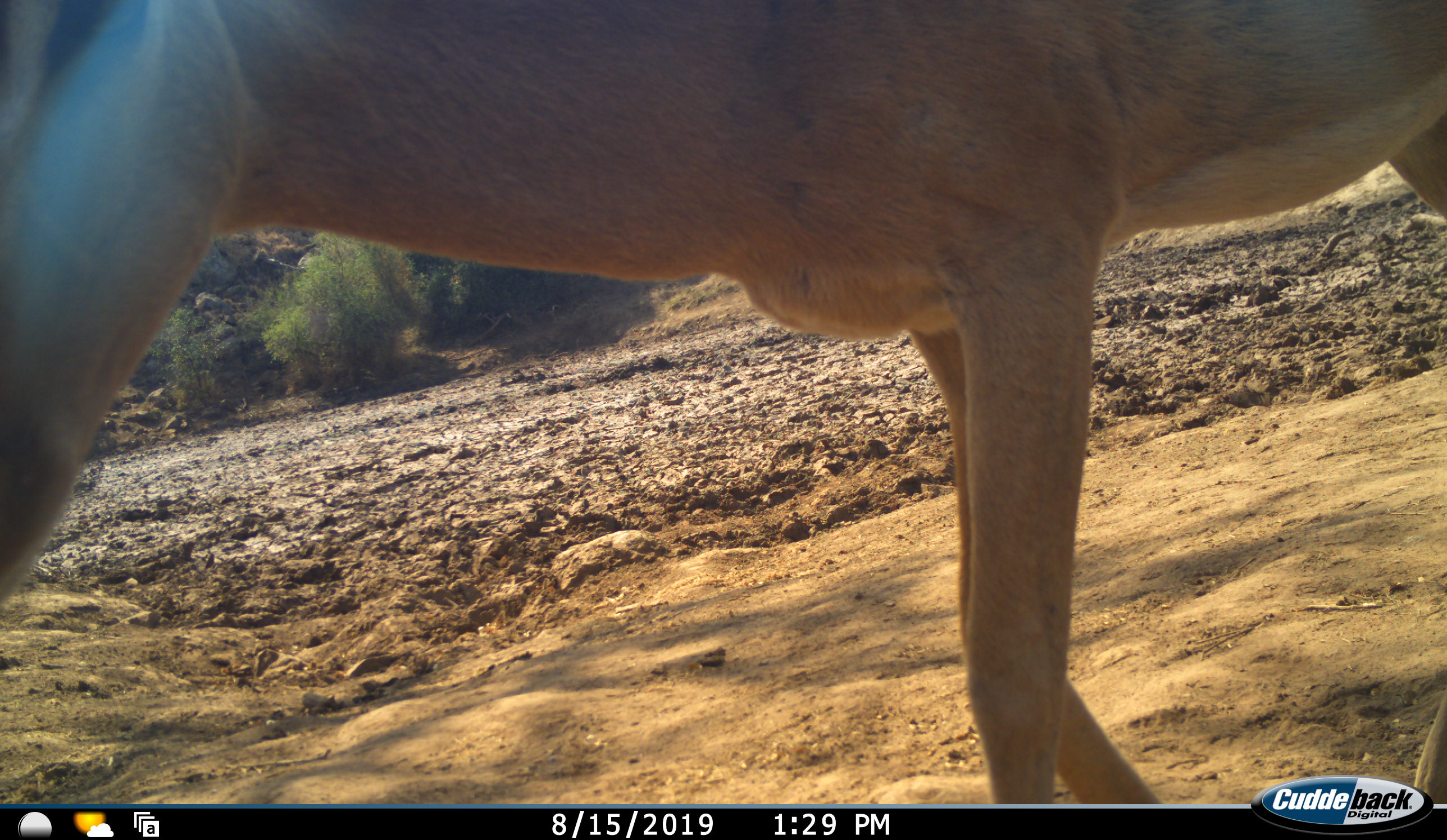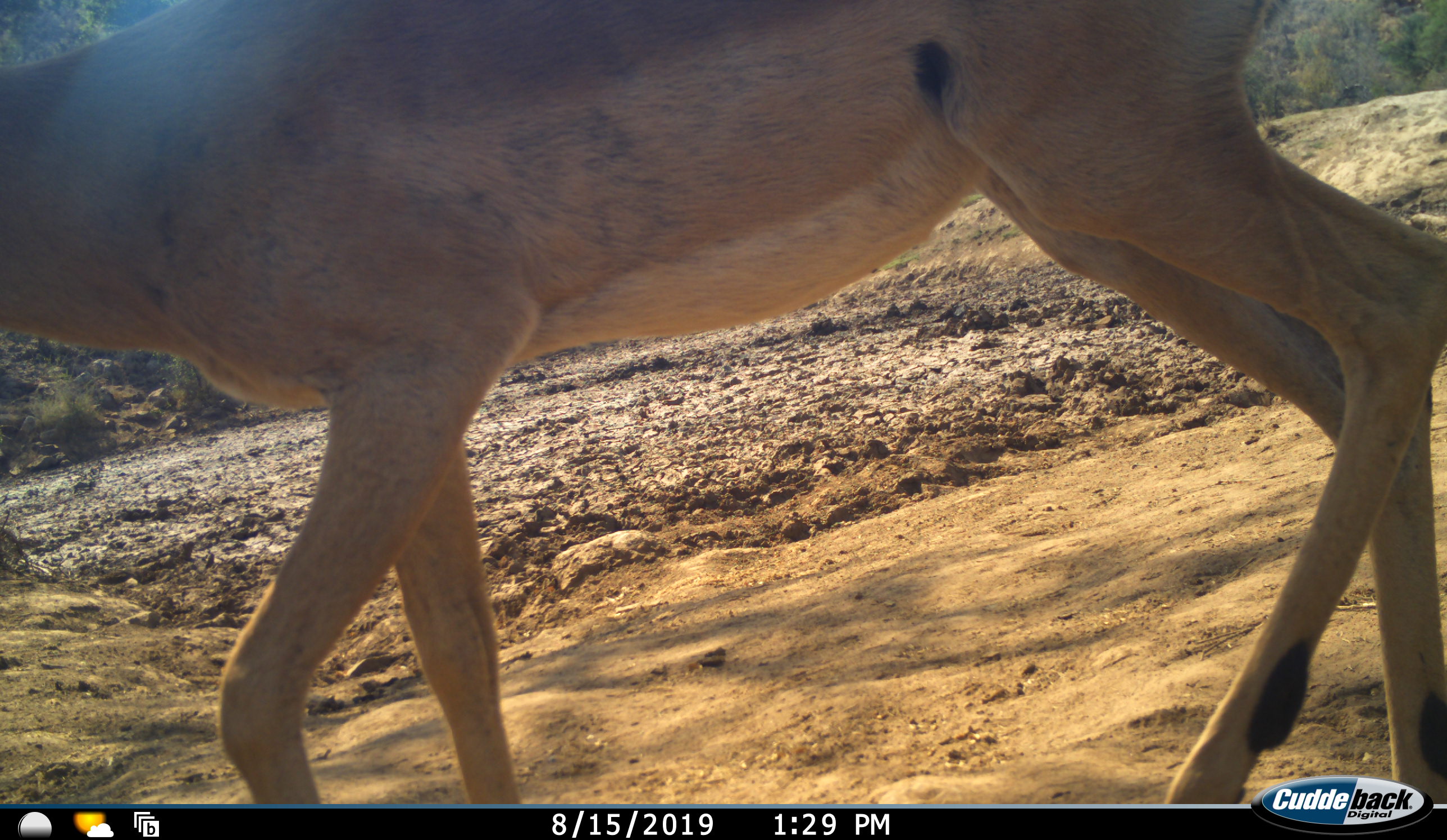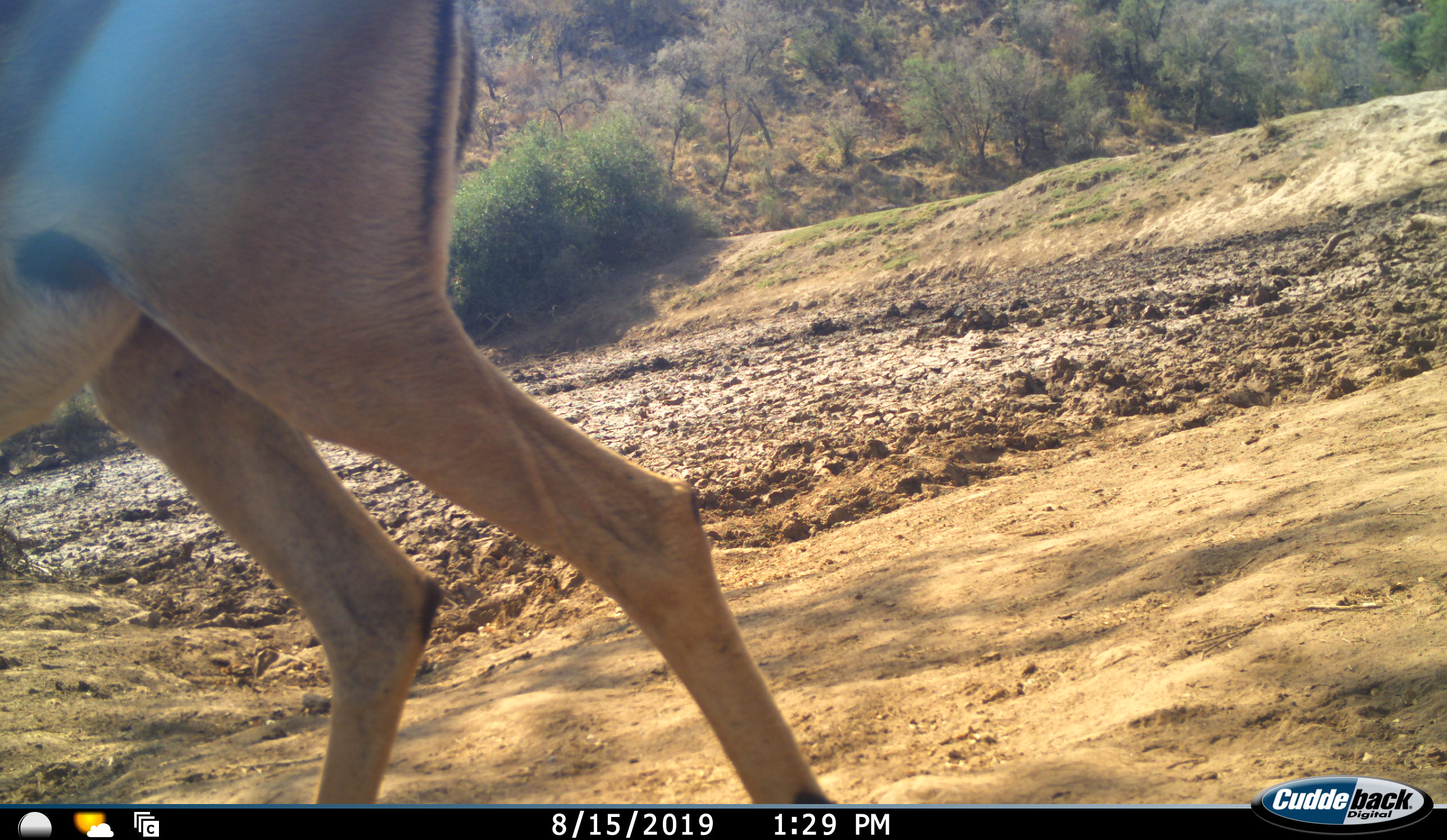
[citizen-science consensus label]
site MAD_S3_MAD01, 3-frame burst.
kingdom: Animalia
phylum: Chordata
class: Mammalia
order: Artiodactyla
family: Bovidae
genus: Aepyceros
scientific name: Aepyceros melampus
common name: impala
Impala (Aepyceros melampus), count 1. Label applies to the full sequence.